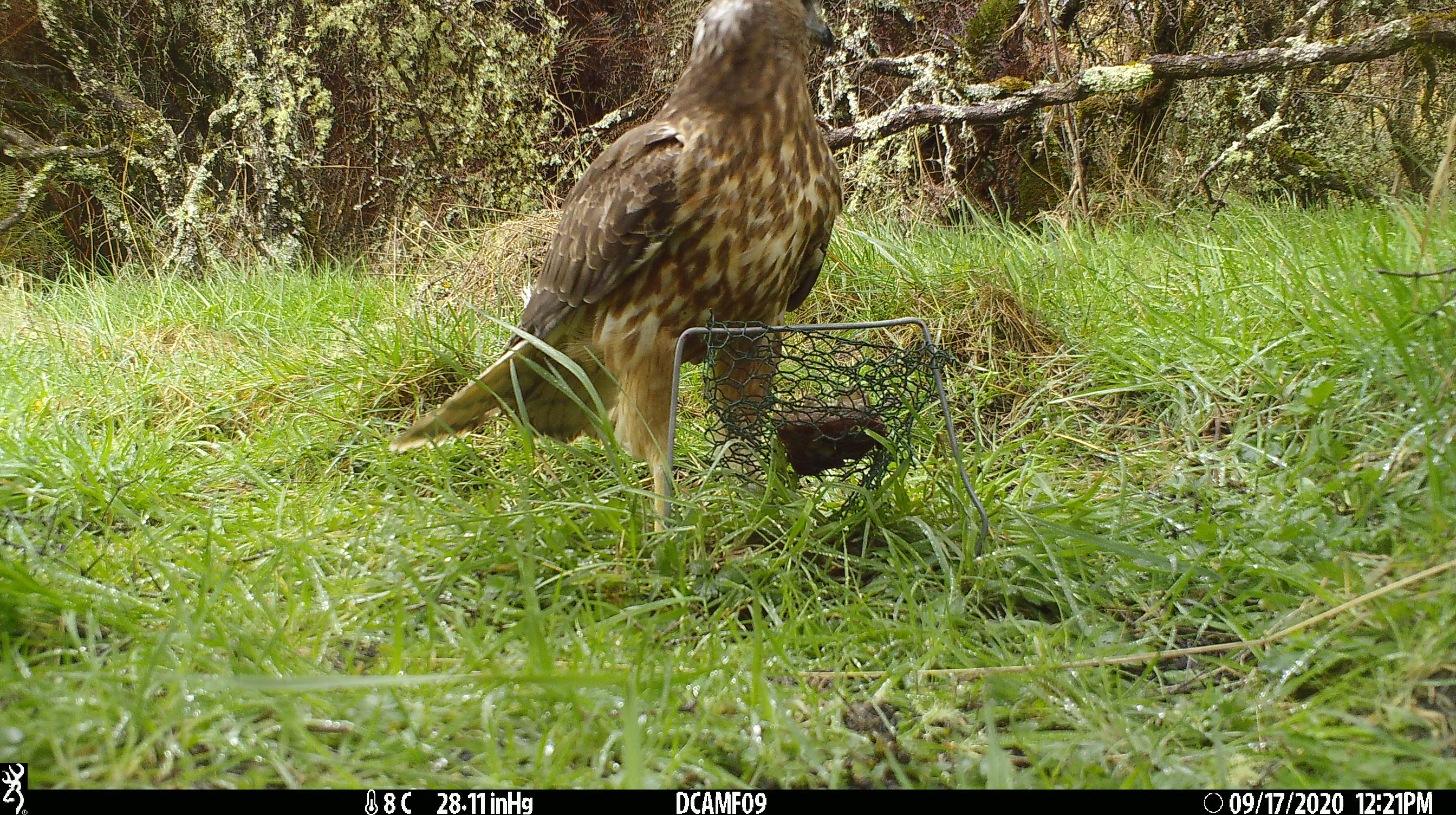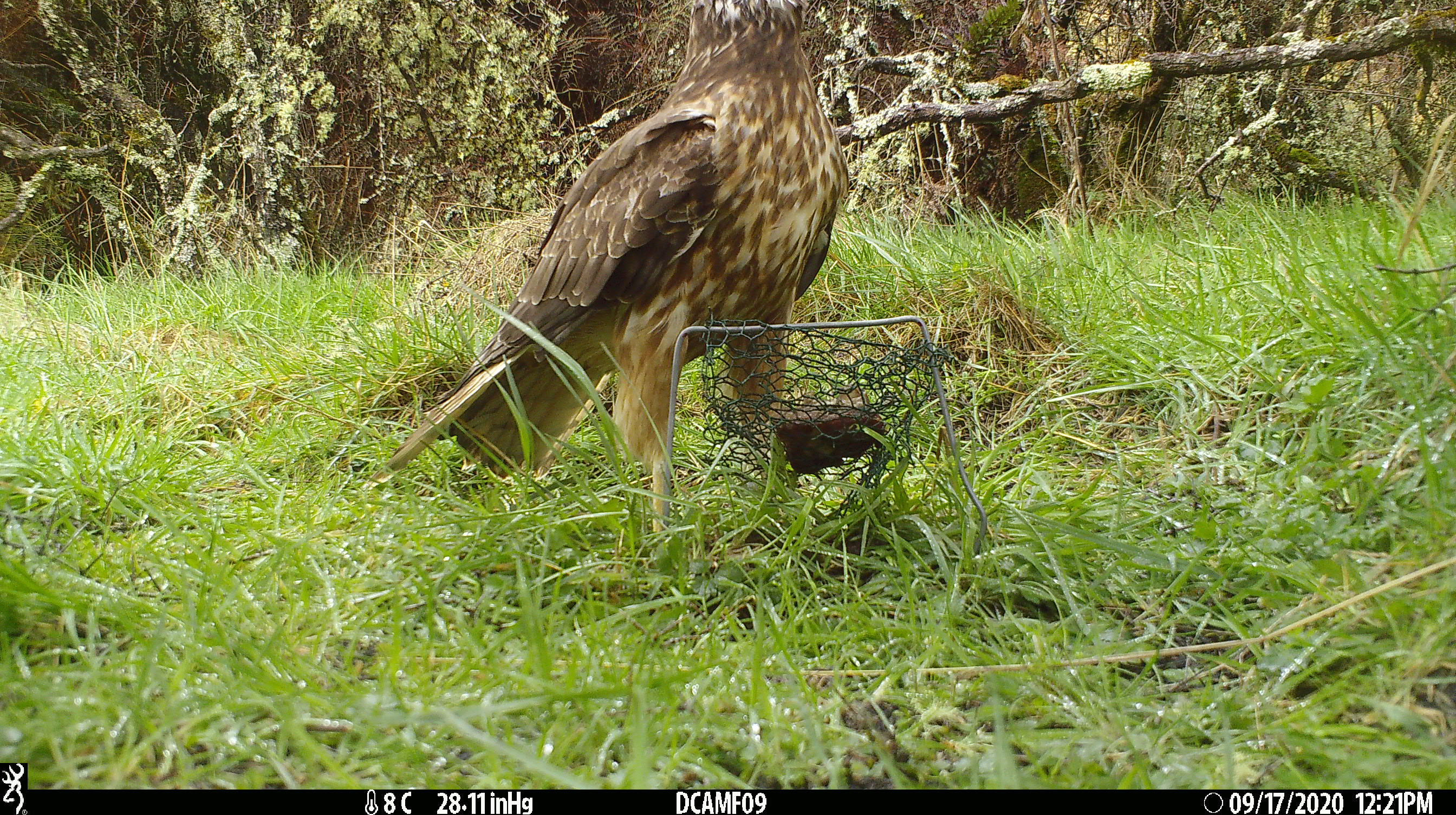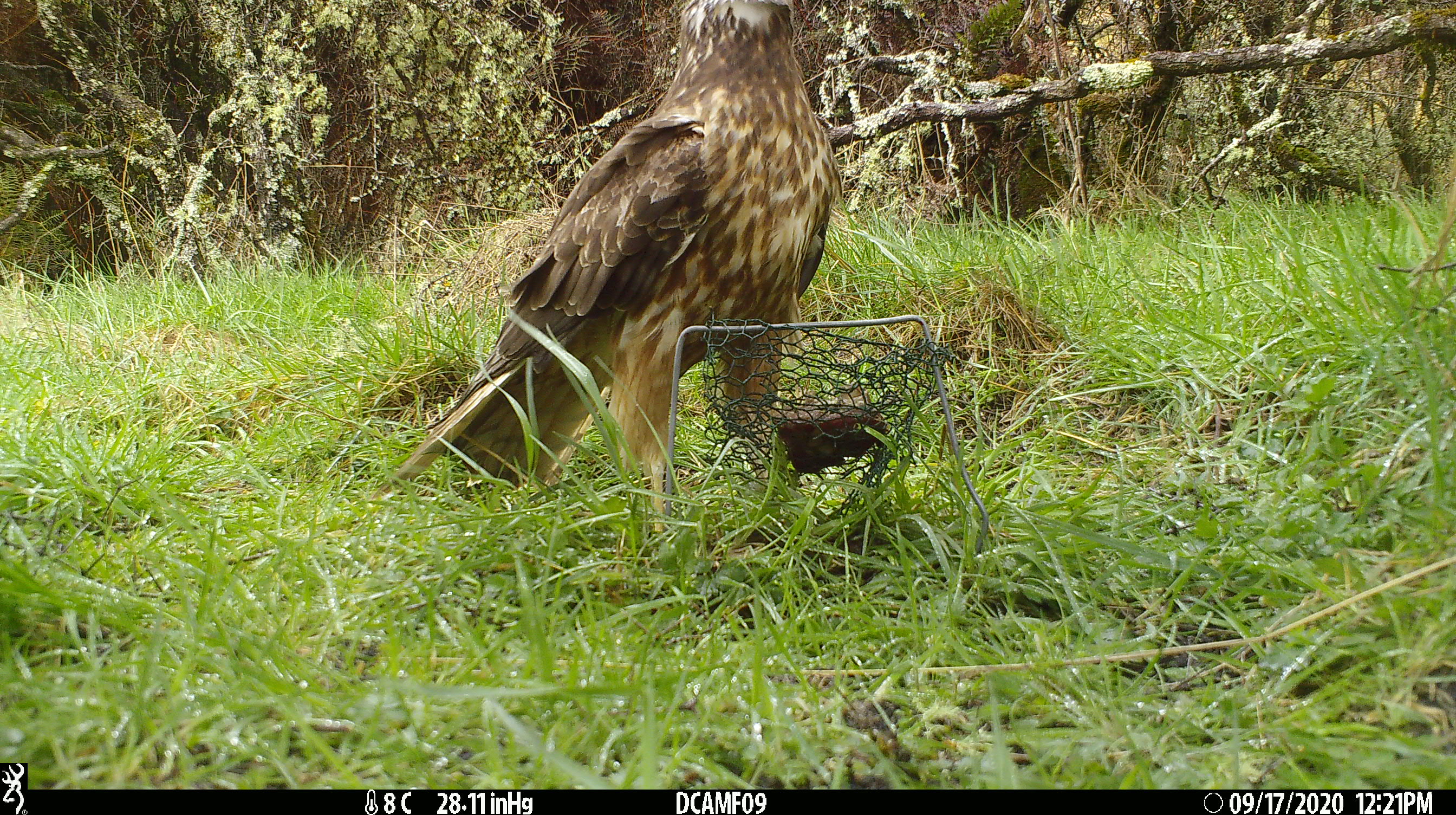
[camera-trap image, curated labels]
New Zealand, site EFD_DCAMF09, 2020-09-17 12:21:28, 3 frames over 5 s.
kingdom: Animalia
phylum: Chordata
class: Aves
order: Accipitriformes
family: Accipitridae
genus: Circus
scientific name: Circus approximans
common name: swamp harrier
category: harrier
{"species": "harrier (swamp harrier) (Circus approximans)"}